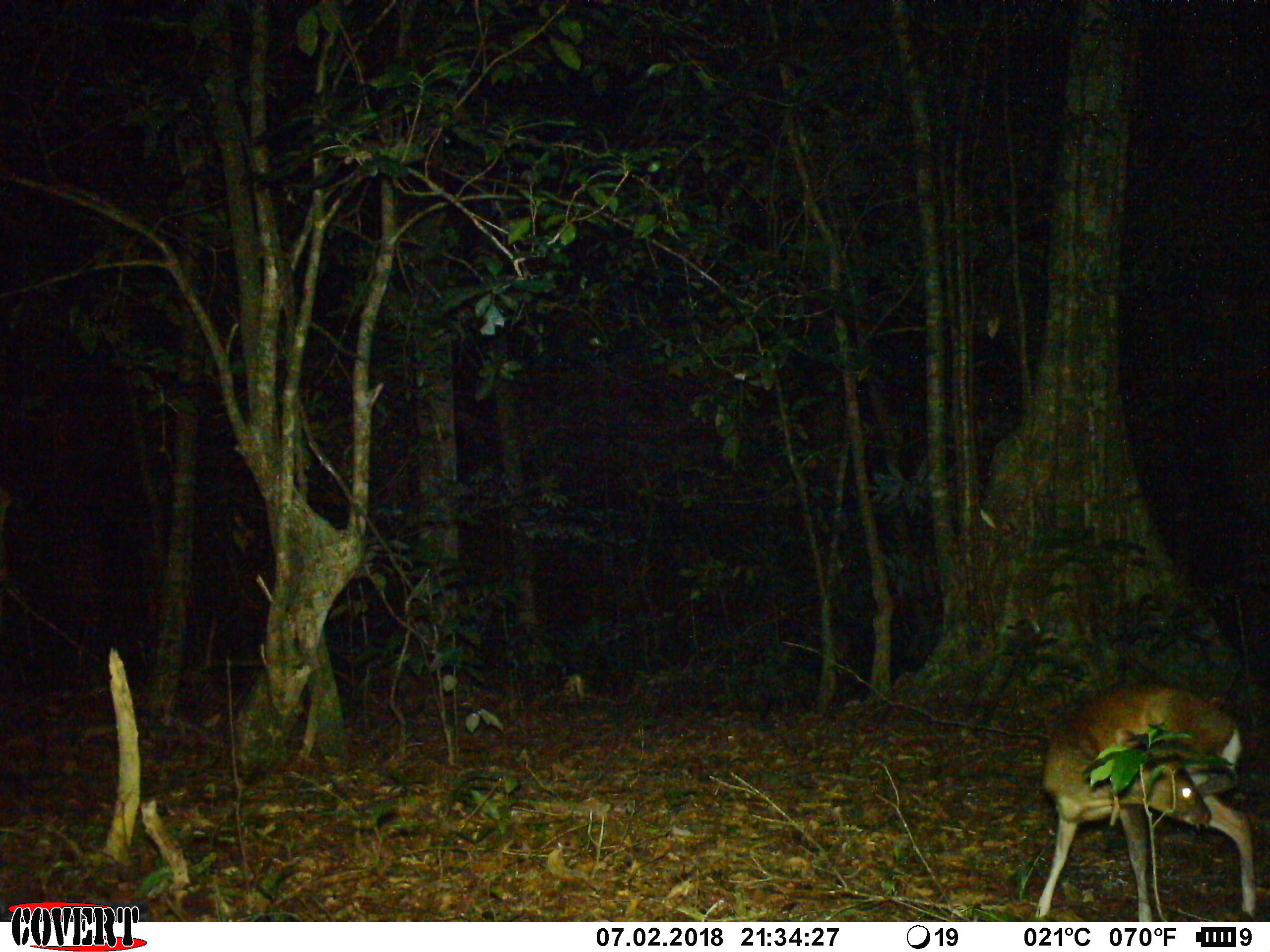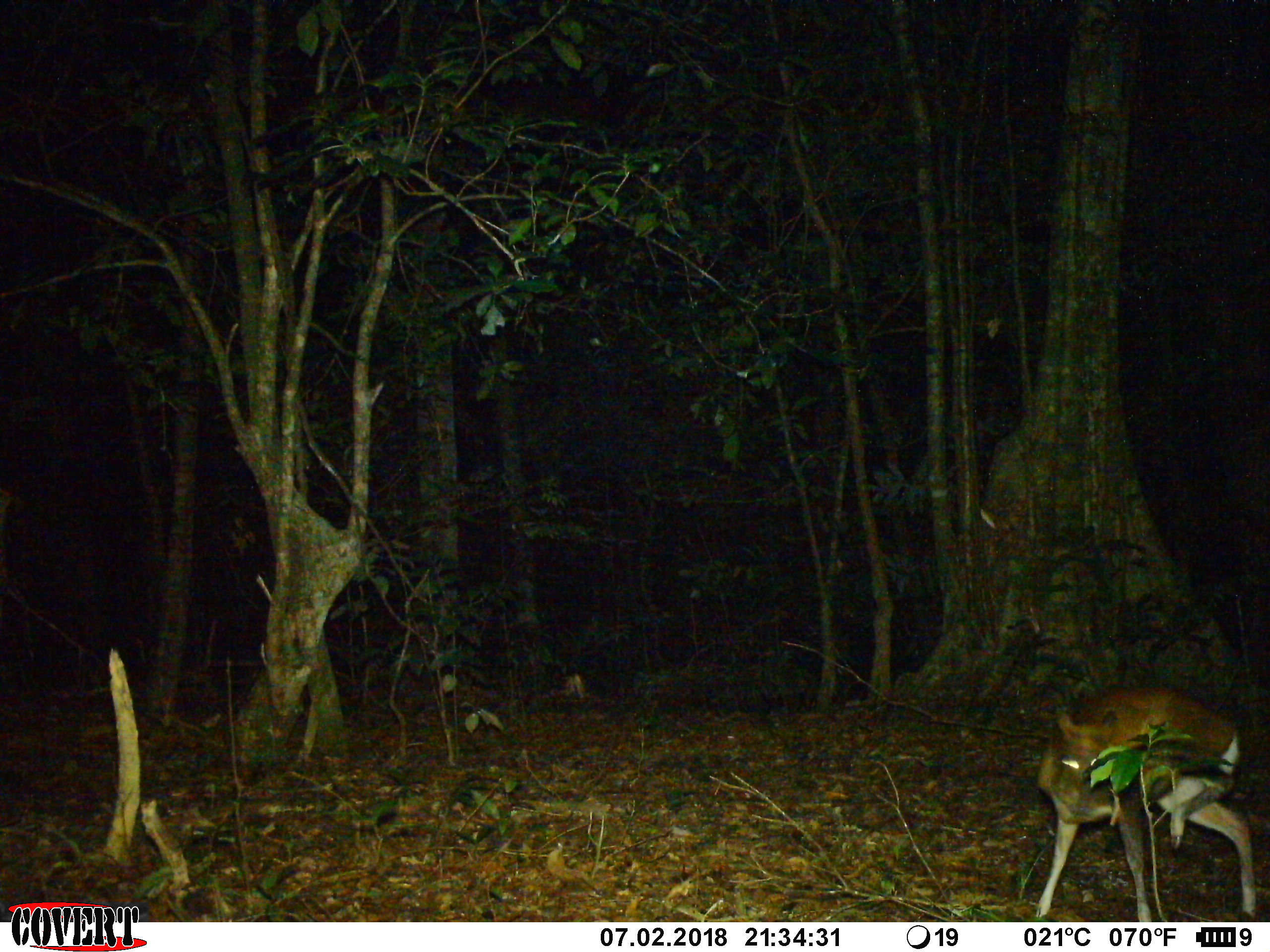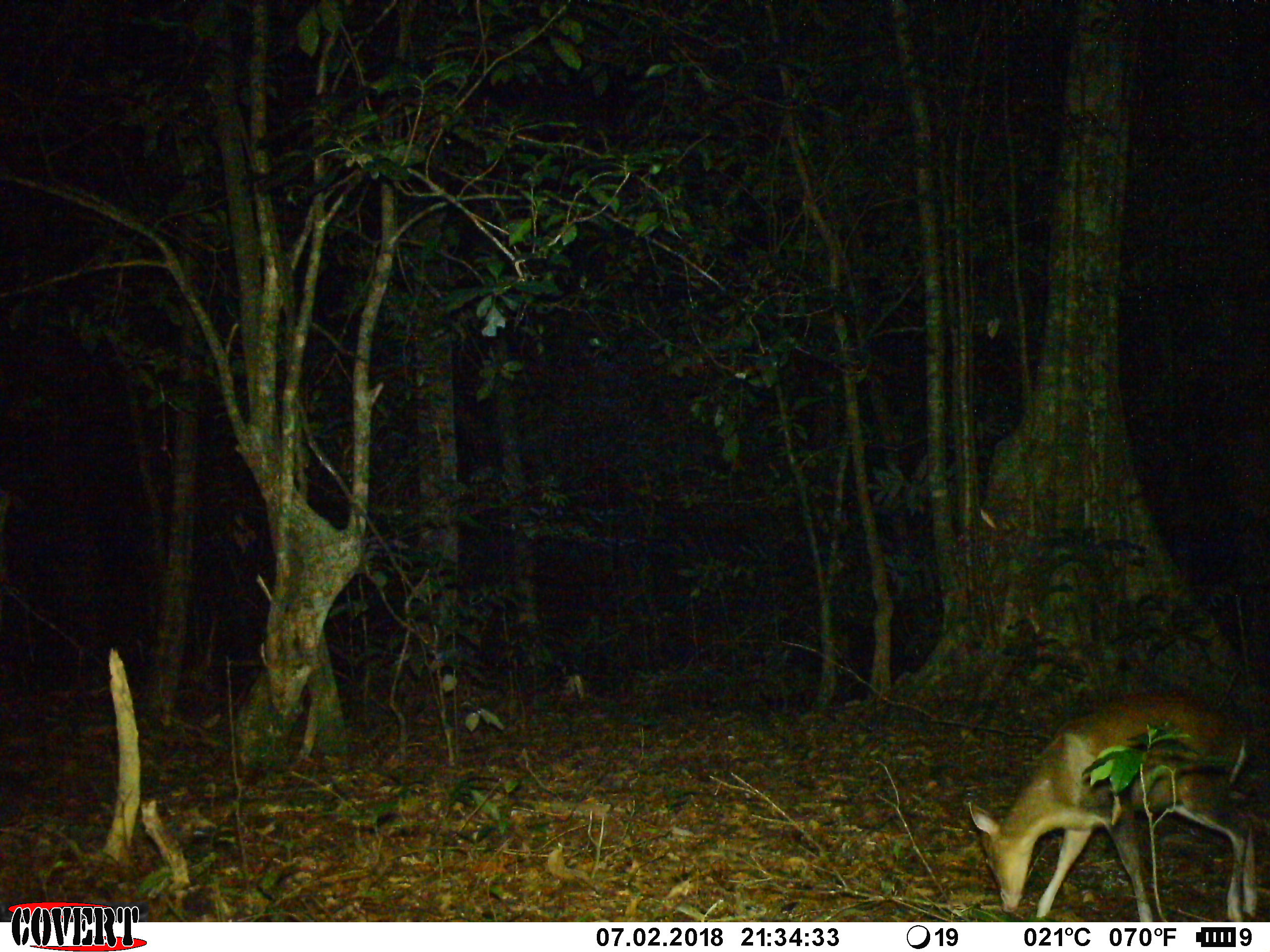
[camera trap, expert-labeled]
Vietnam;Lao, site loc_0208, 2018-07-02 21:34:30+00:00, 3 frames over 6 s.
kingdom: Animalia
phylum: Chordata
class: Mammalia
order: Artiodactyla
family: Cervidae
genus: Muntiacus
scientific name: Muntiacus rooseveltorum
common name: roosevelt's muntjac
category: roosevelts muntjac group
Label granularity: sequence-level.